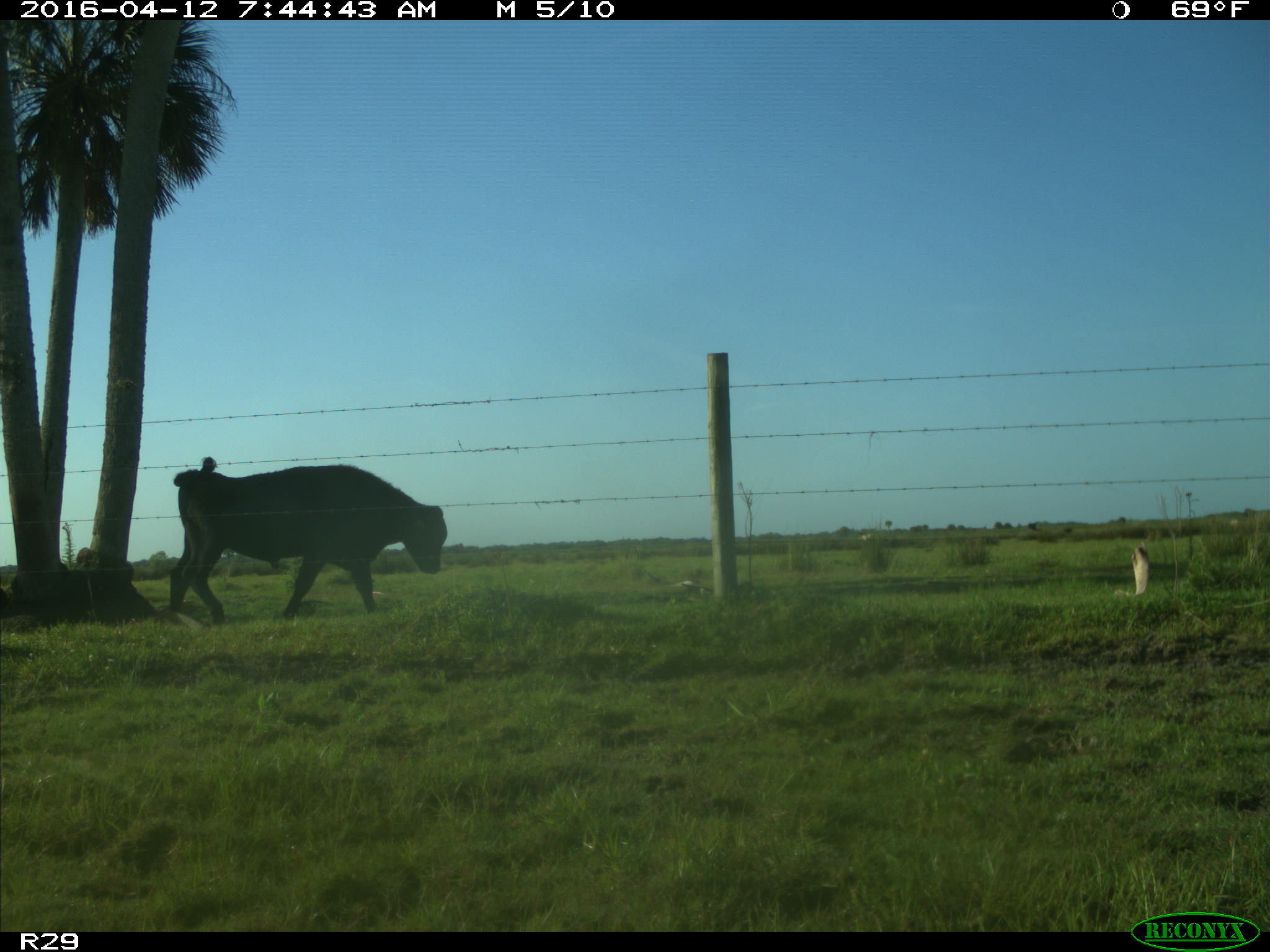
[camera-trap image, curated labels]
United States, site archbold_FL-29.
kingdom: Animalia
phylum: Chordata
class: Mammalia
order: Artiodactyla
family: Bovidae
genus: Bos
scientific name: Bos taurus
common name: domestic cow